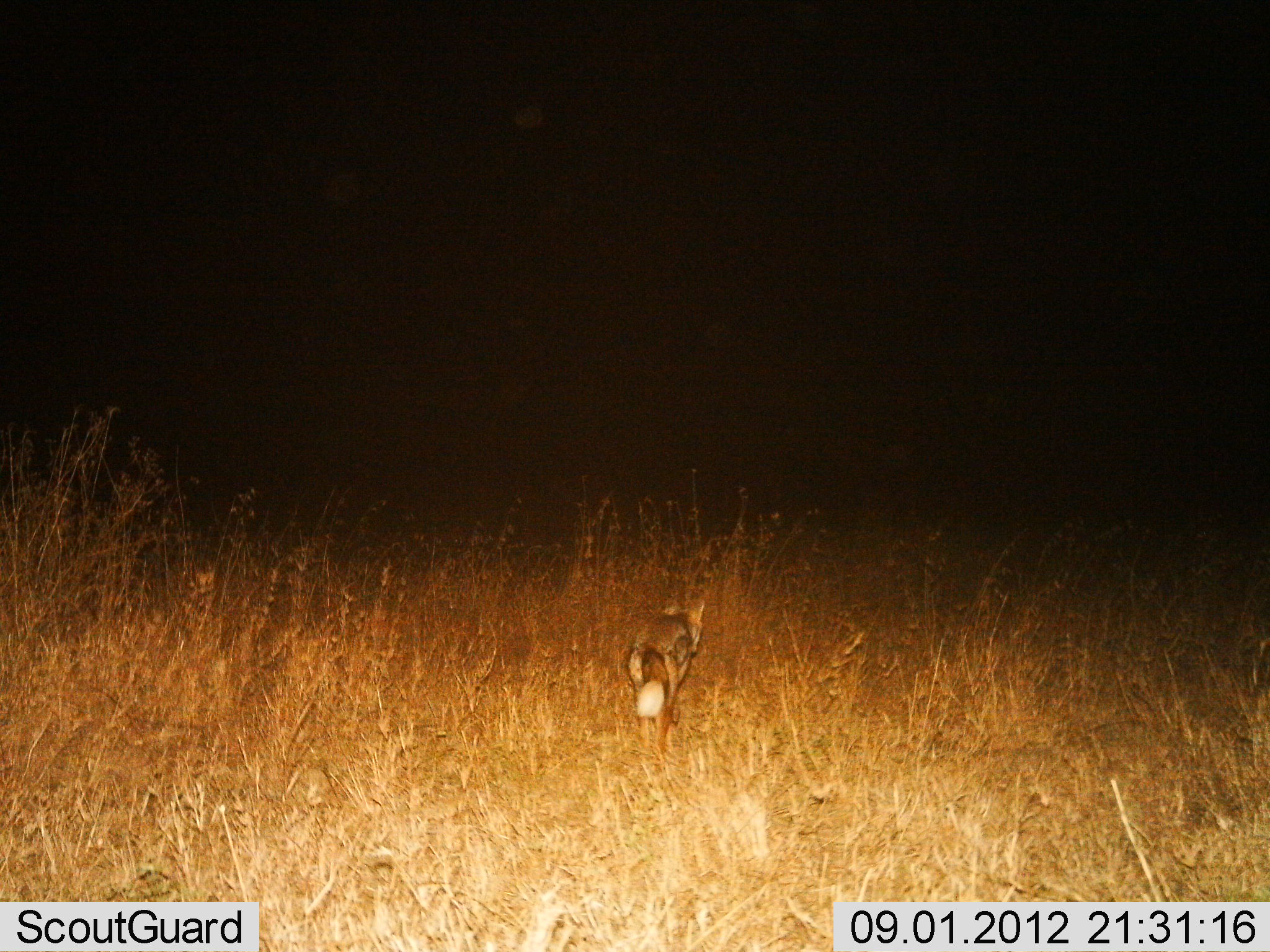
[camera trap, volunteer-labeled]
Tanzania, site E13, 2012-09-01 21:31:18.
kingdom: Animalia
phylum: Chordata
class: Mammalia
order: Carnivora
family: Canidae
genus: Lupulella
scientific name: Lupulella mesomelas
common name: black-backed jackal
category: jackal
Jackal (black-backed jackal) (Lupulella mesomelas), count 1. Behavior (volunteer vote fractions): standing 0%, resting 0%, moving 100%, interacting 0%. Young present (vote fraction): 0%. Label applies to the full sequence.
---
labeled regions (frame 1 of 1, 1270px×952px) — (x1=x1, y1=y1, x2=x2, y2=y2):
animal: (x1=625, y1=599, x2=705, y2=755)